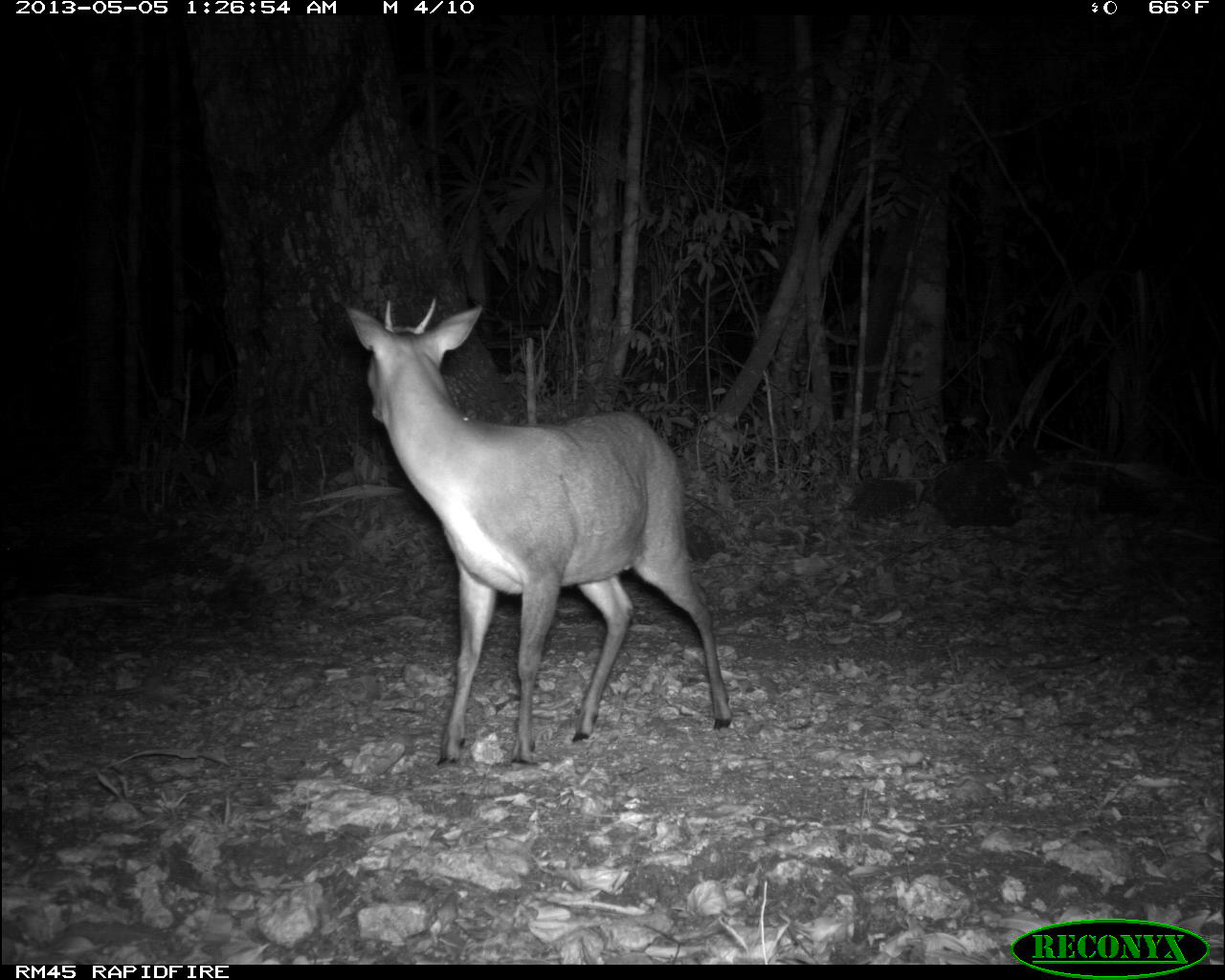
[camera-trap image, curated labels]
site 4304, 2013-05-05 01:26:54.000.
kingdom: Animalia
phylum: Chordata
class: Mammalia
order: Artiodactyla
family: Cervidae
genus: Mazama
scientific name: Mazama temama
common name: central american red brocket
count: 1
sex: male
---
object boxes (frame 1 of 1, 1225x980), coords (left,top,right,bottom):
mazama temama: (343,296,732,767)